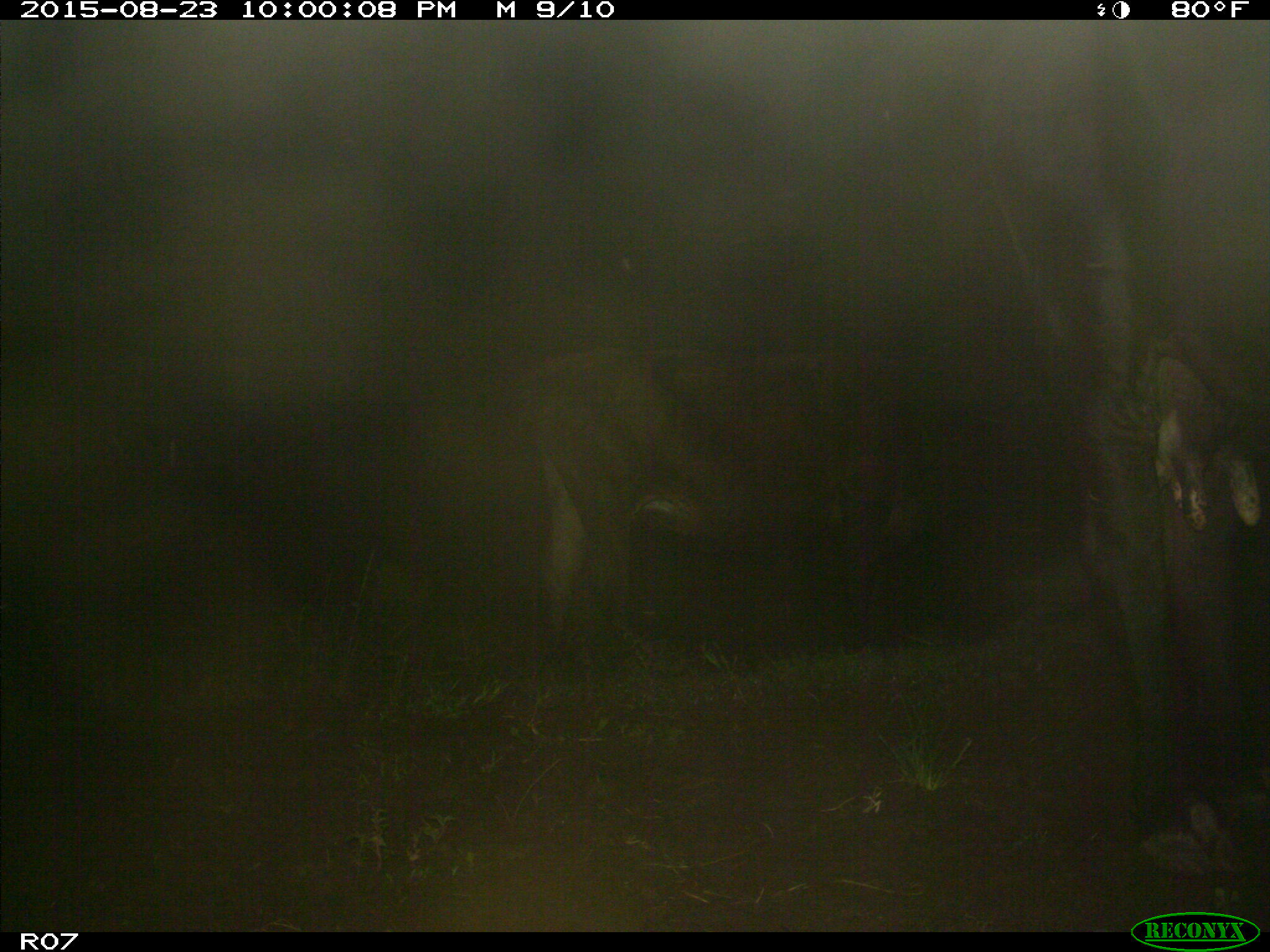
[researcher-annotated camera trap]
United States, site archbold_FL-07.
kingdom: Animalia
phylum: Chordata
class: Mammalia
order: Artiodactyla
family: Bovidae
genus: Bos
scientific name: Bos taurus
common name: domestic cow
Bos taurus (domestic cow).